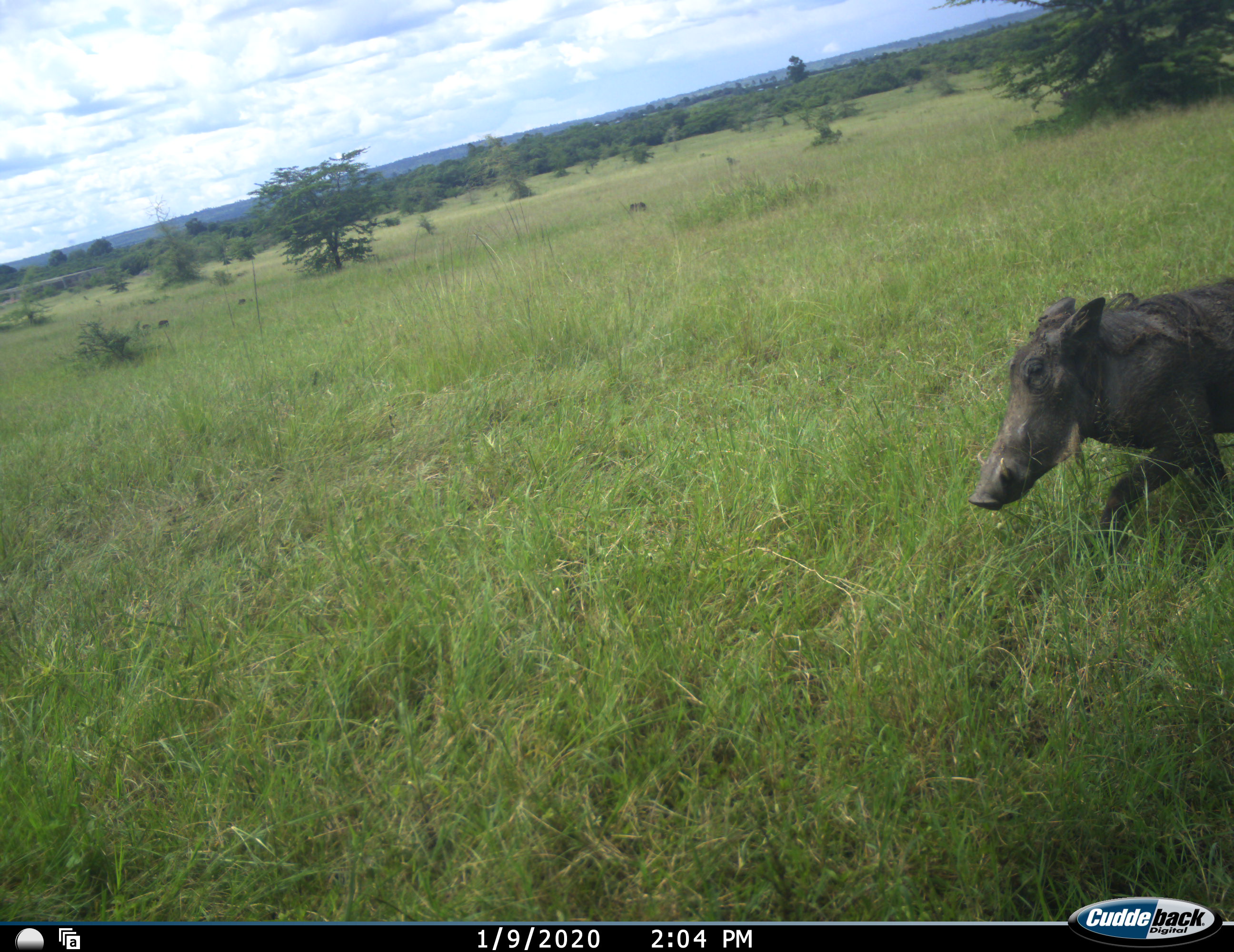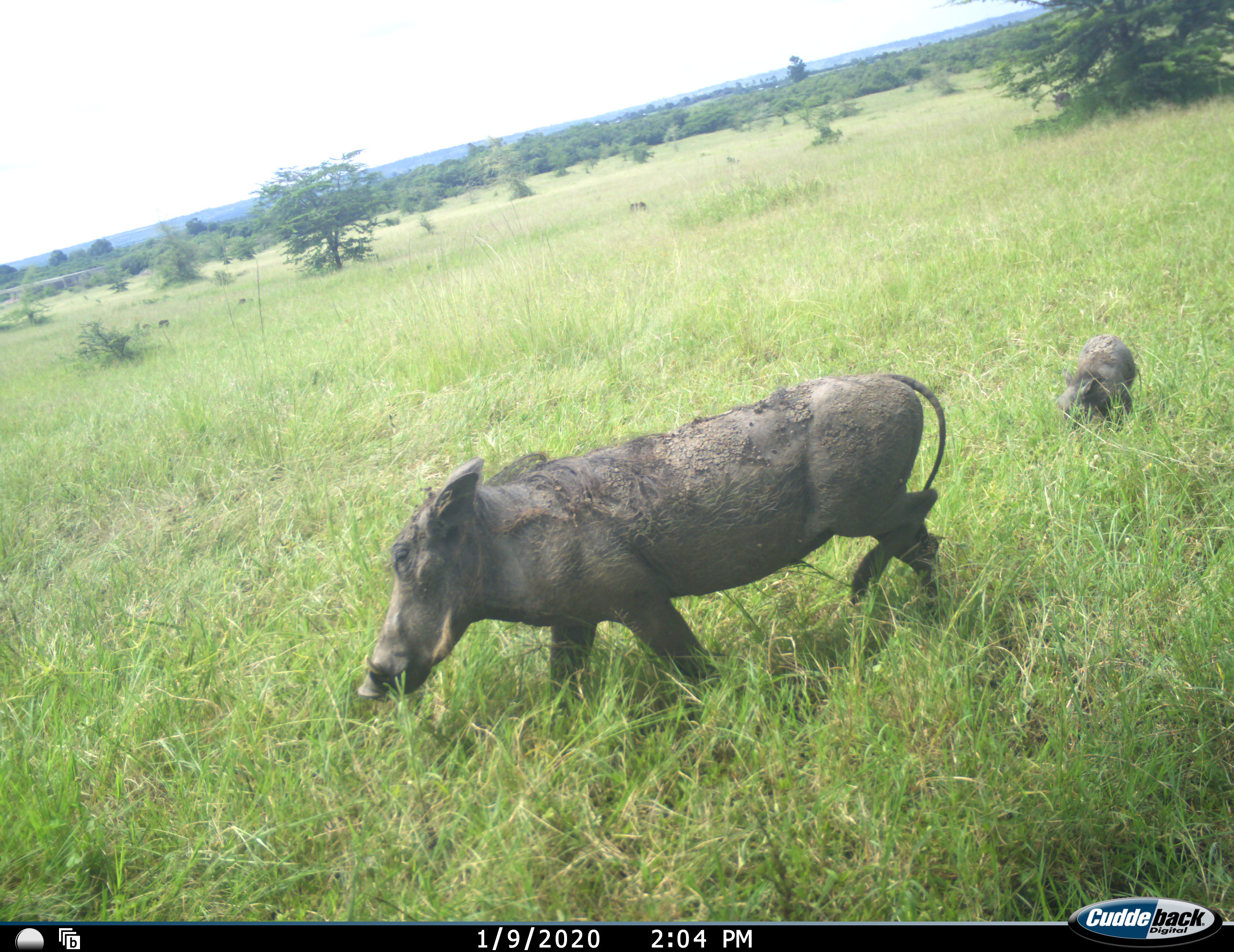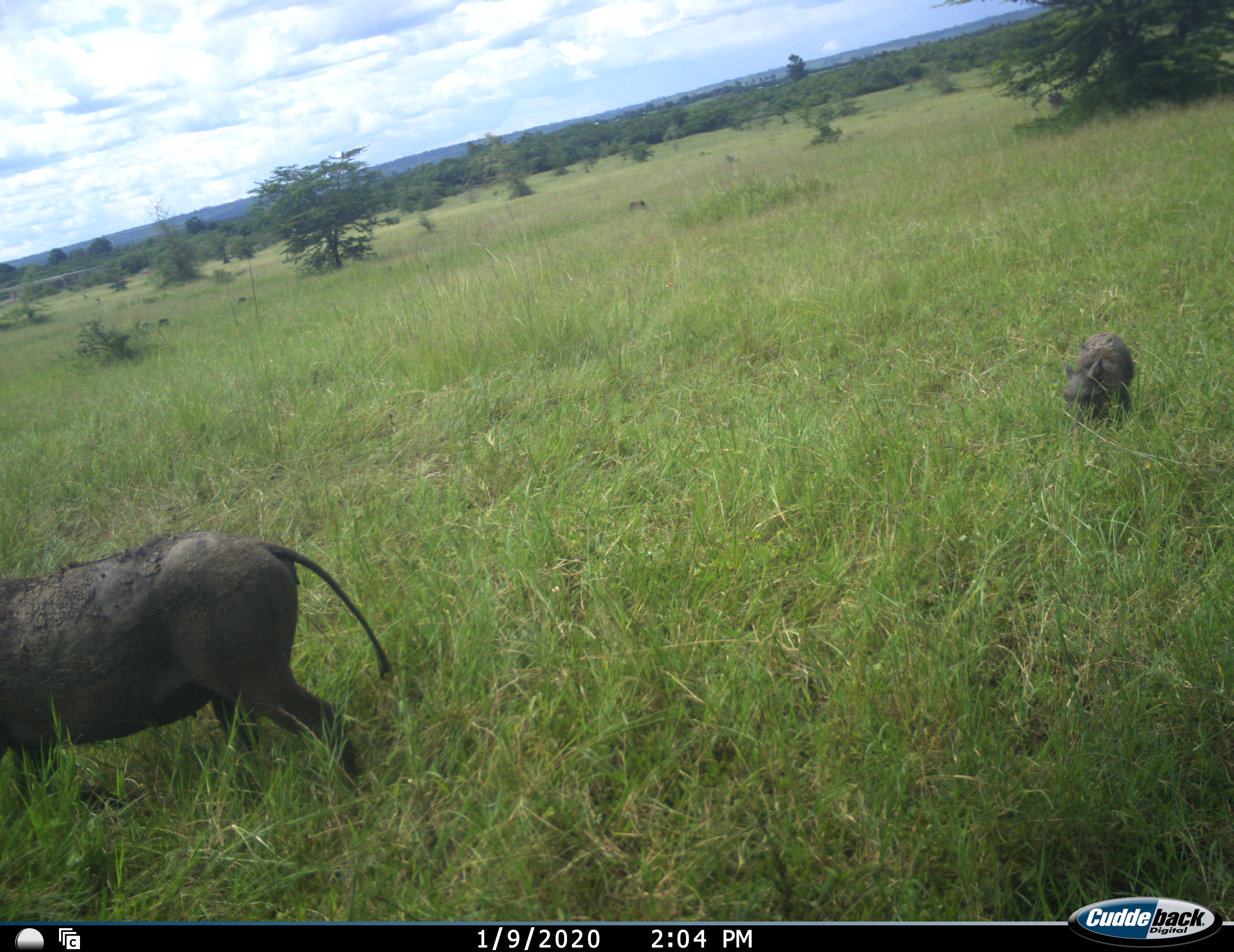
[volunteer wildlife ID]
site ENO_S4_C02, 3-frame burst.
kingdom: Animalia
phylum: Chordata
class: Mammalia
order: Artiodactyla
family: Suidae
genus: Phacochoerus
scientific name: Phacochoerus africanus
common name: warthog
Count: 2.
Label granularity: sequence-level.